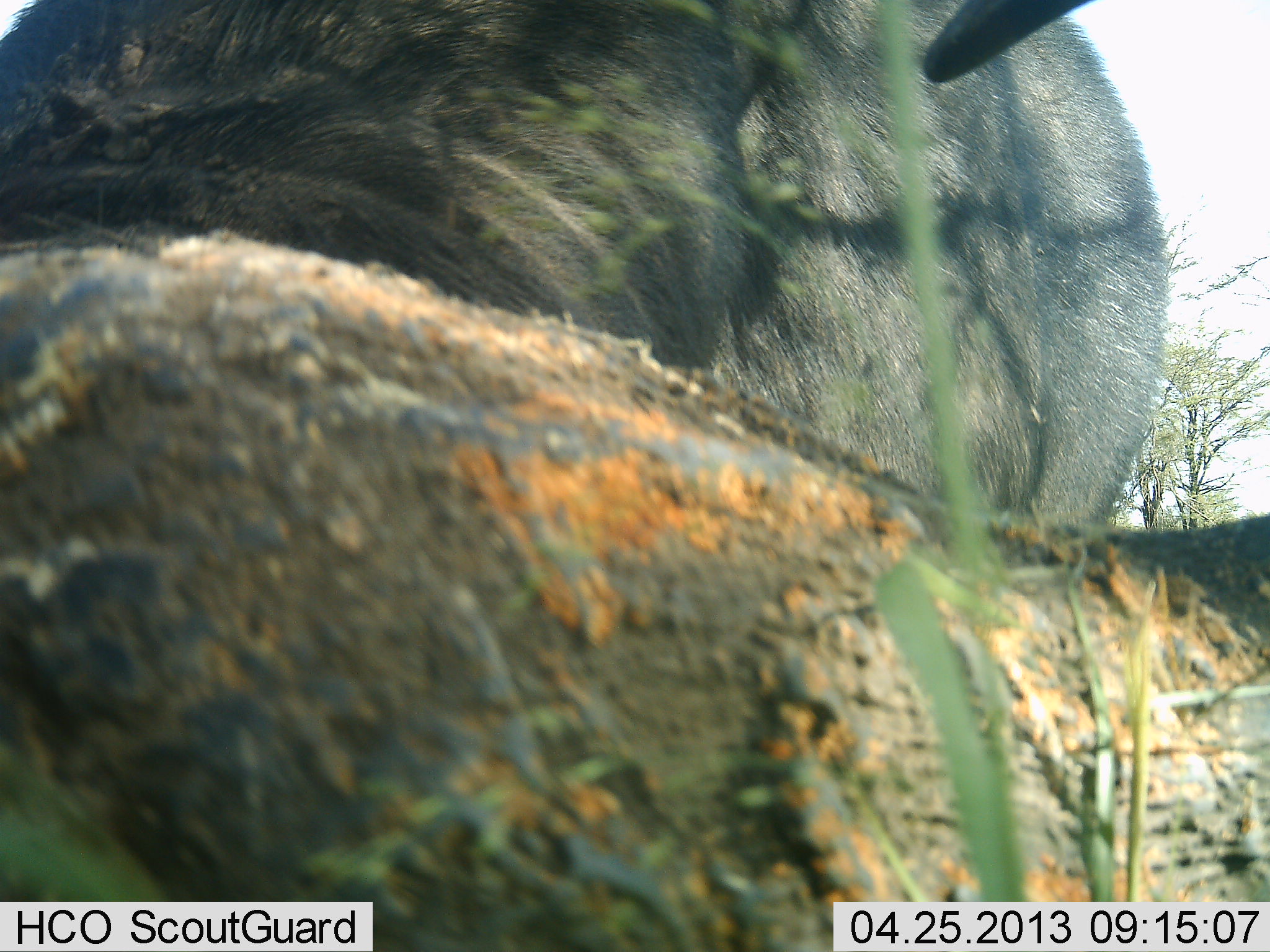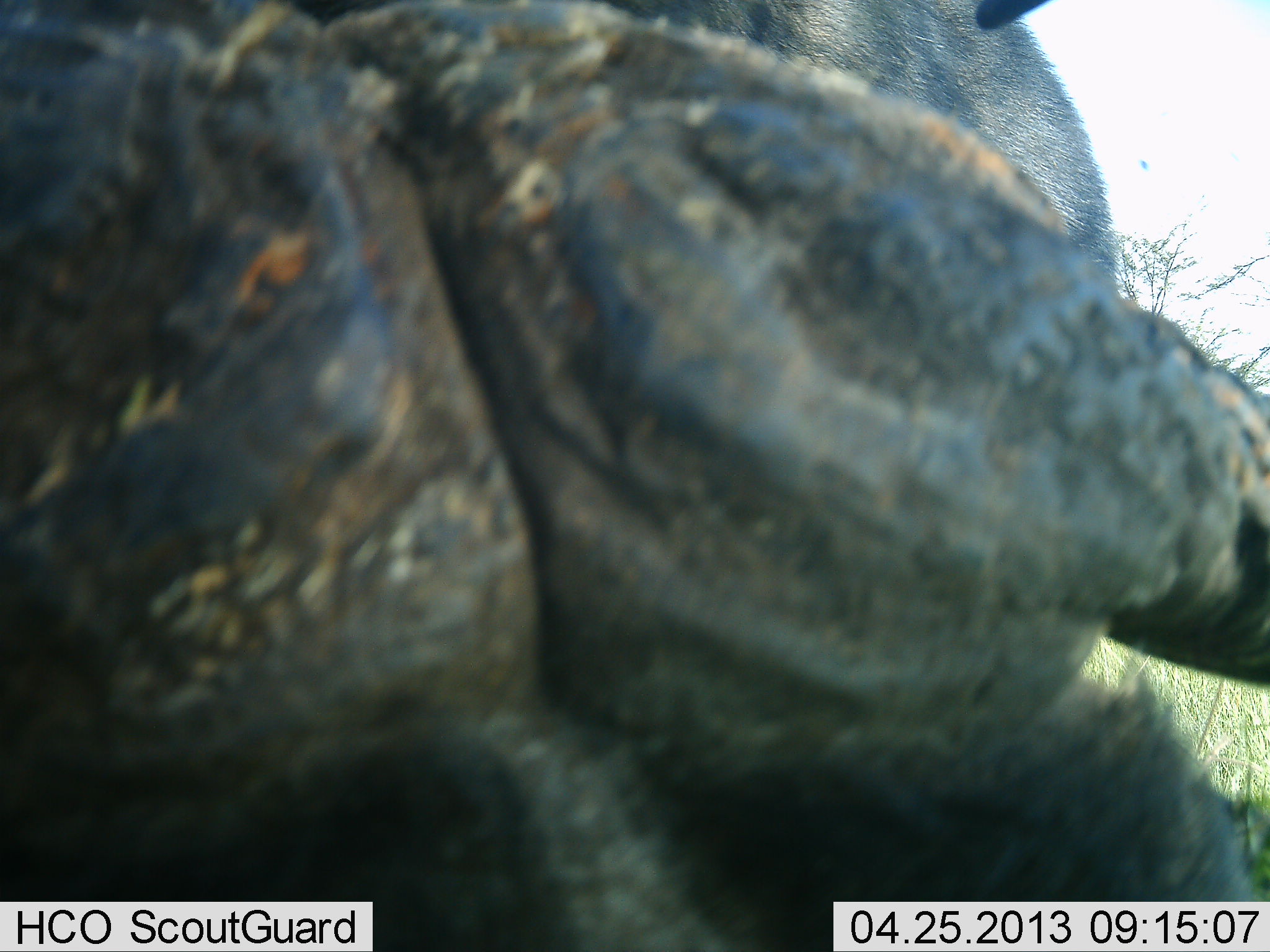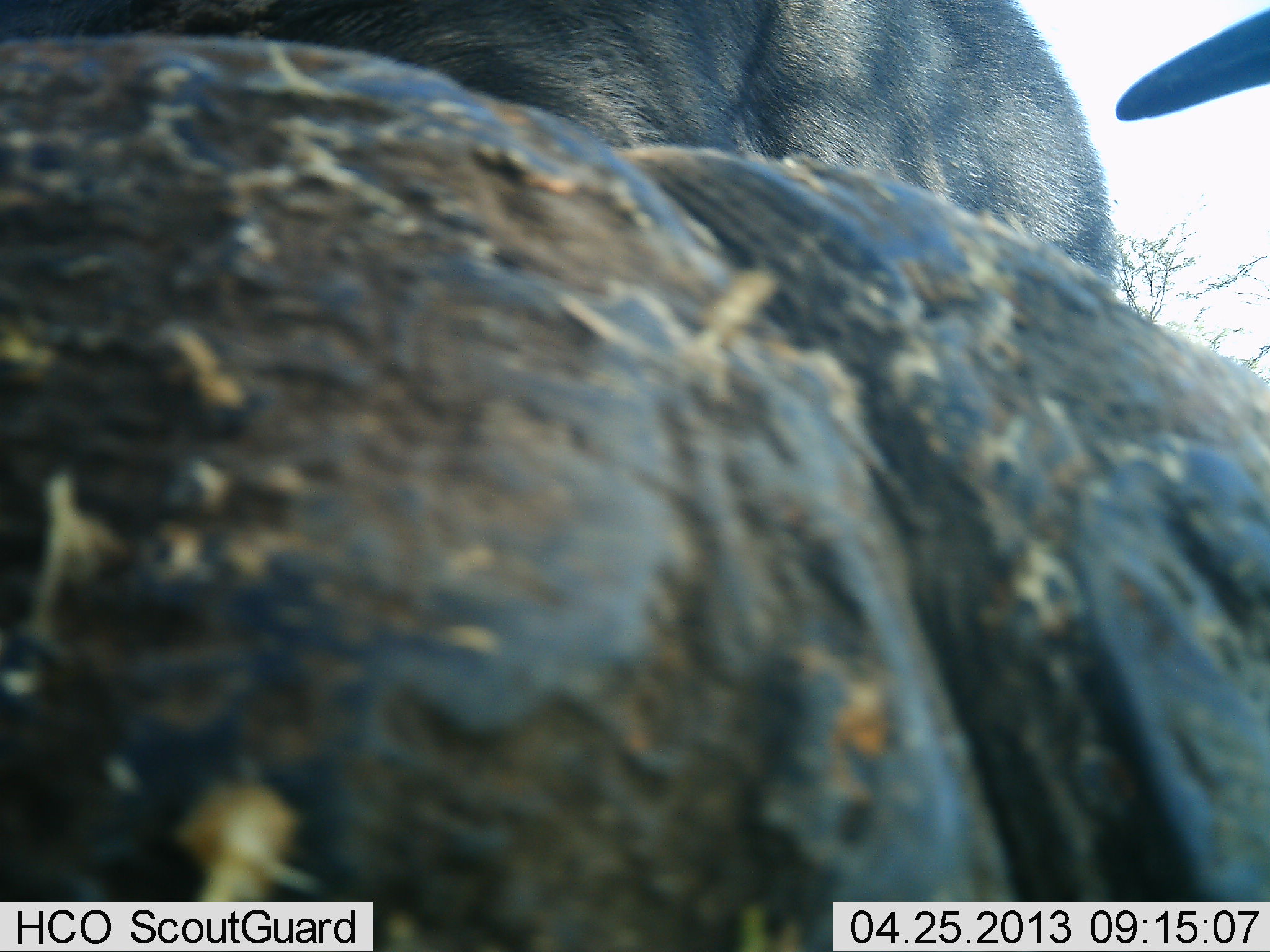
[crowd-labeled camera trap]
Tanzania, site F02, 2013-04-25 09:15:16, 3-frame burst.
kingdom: Animalia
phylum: Chordata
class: Mammalia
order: Artiodactyla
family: Bovidae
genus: Syncerus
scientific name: Syncerus caffer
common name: cape buffalo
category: buffalo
Buffalo (cape buffalo) (Syncerus caffer), count 1. Behavior (volunteer vote fractions): standing 41%, resting 9%, moving 14%, interacting 5%. Young present (vote fraction): 0%. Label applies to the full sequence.